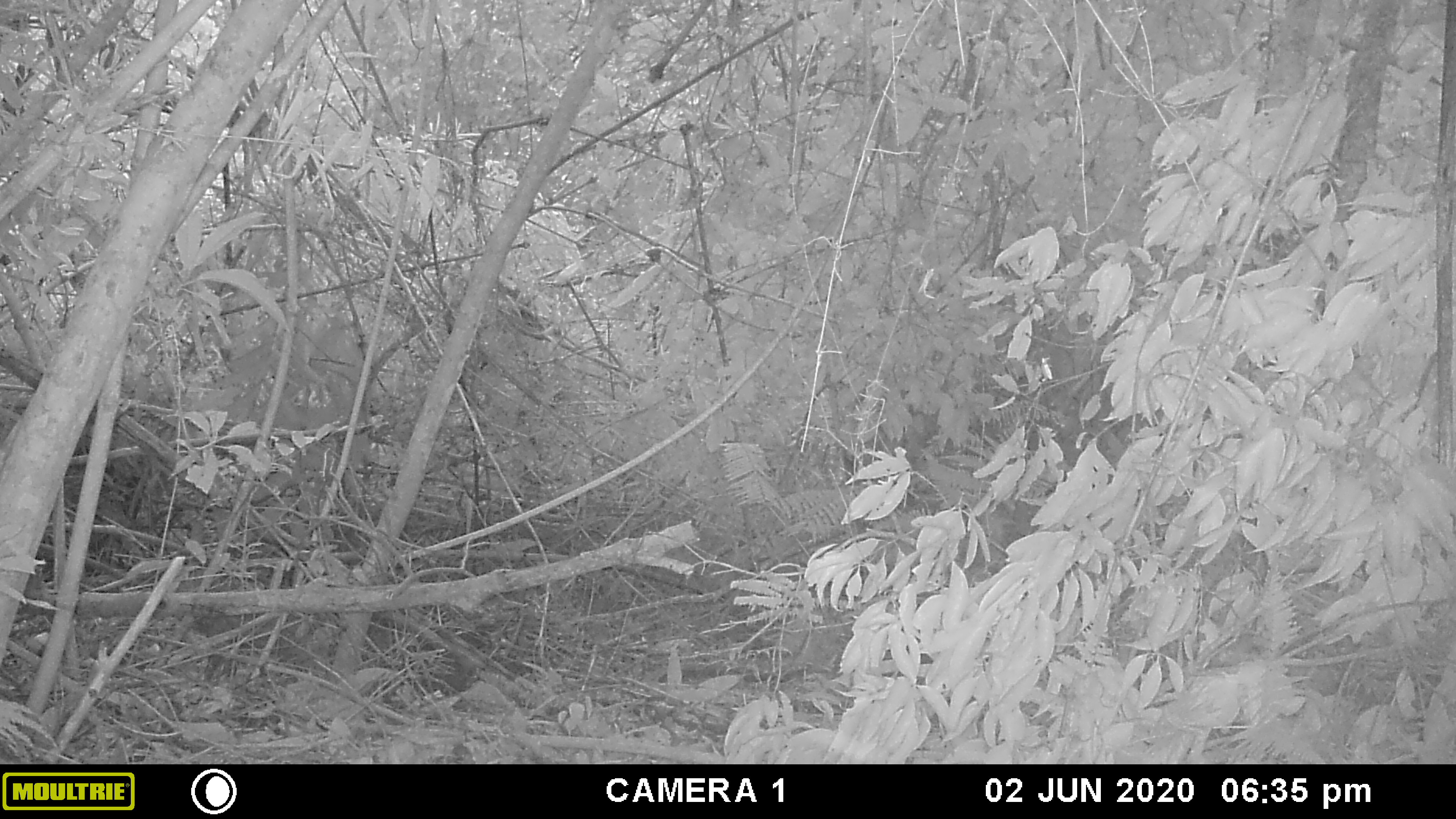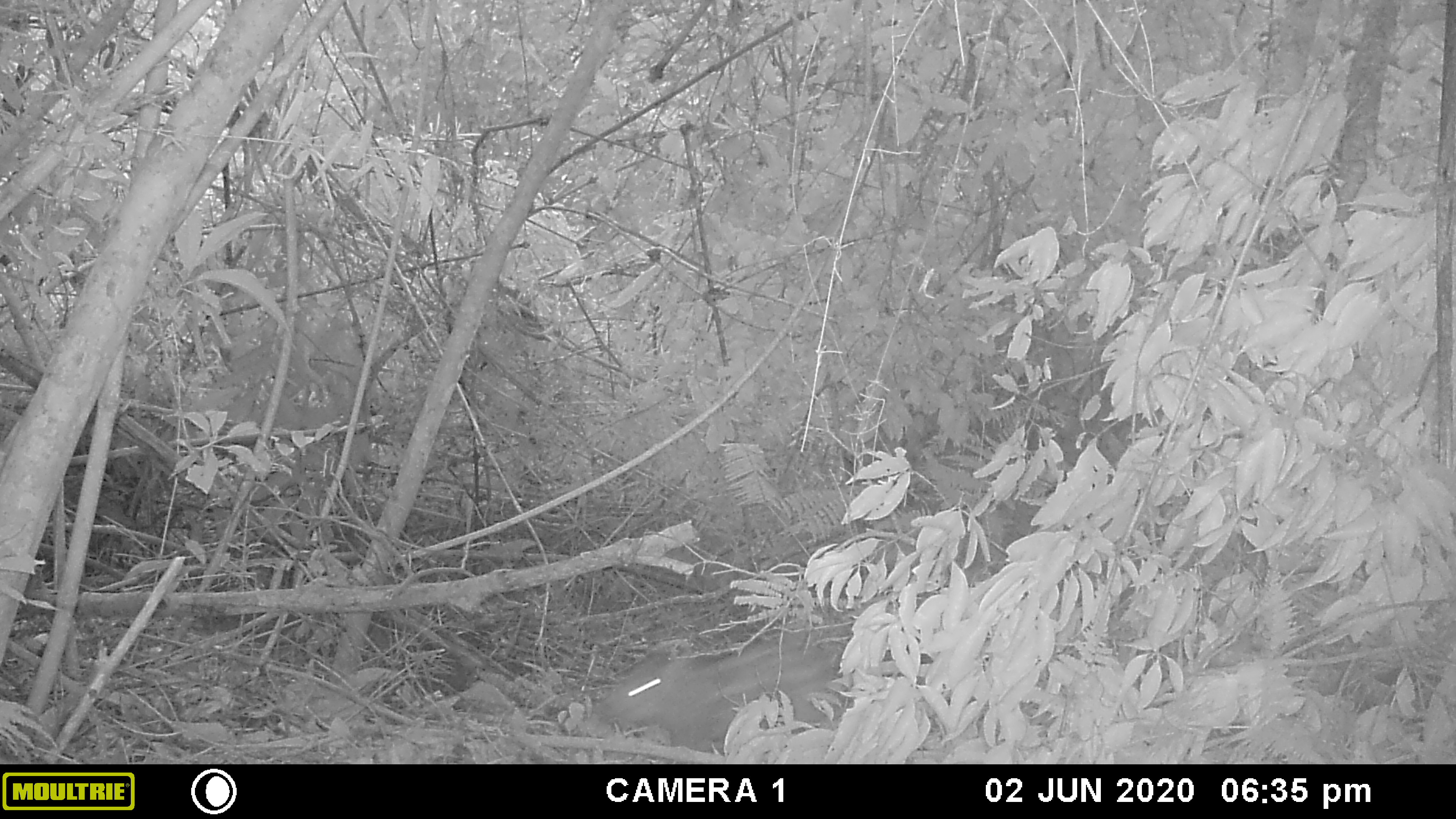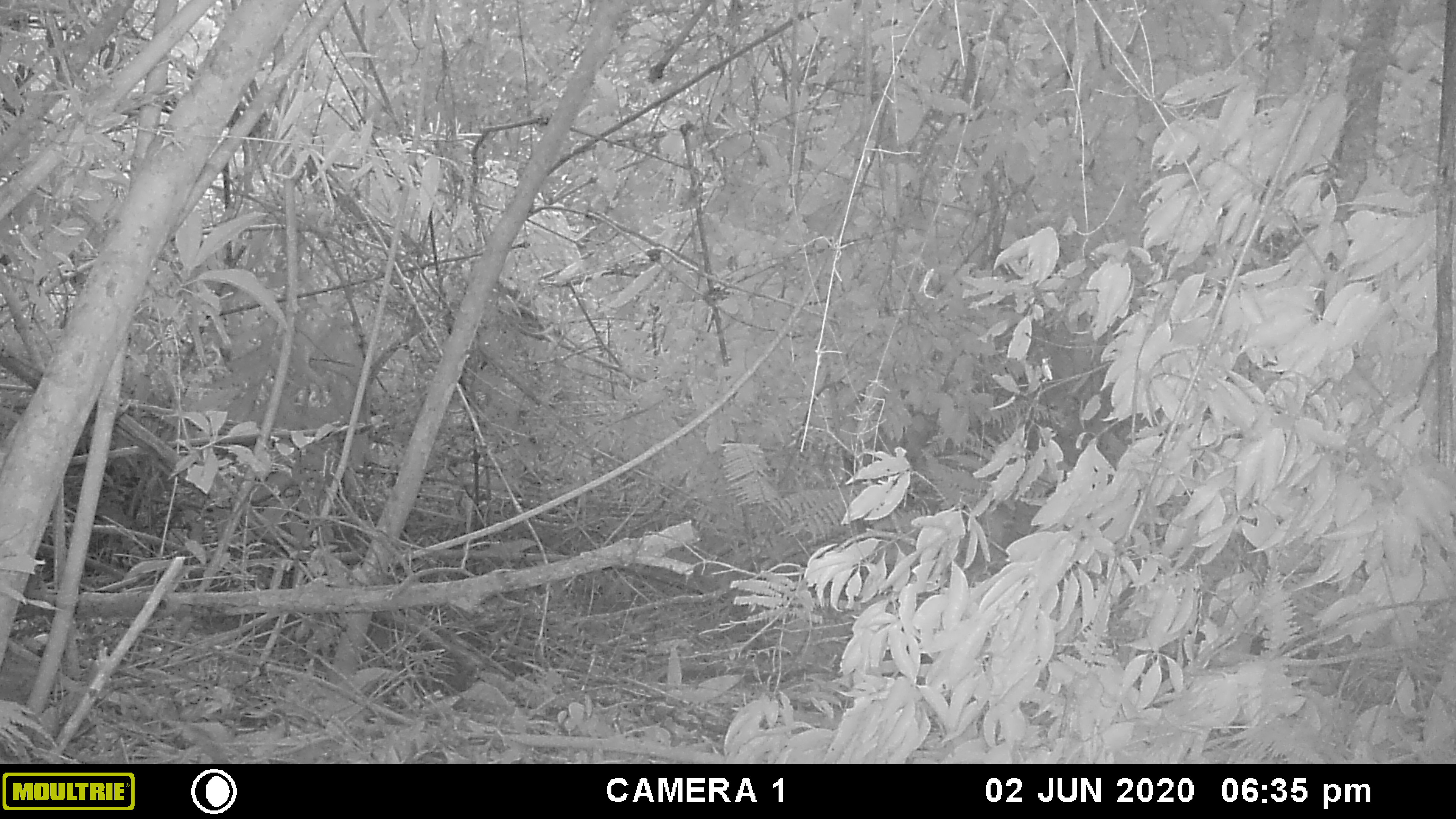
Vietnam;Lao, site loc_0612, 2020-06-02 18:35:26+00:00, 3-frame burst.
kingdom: Animalia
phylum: Chordata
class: Mammalia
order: Artiodactyla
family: Suidae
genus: Sus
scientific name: Sus scrofa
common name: eurasian wild pig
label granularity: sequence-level